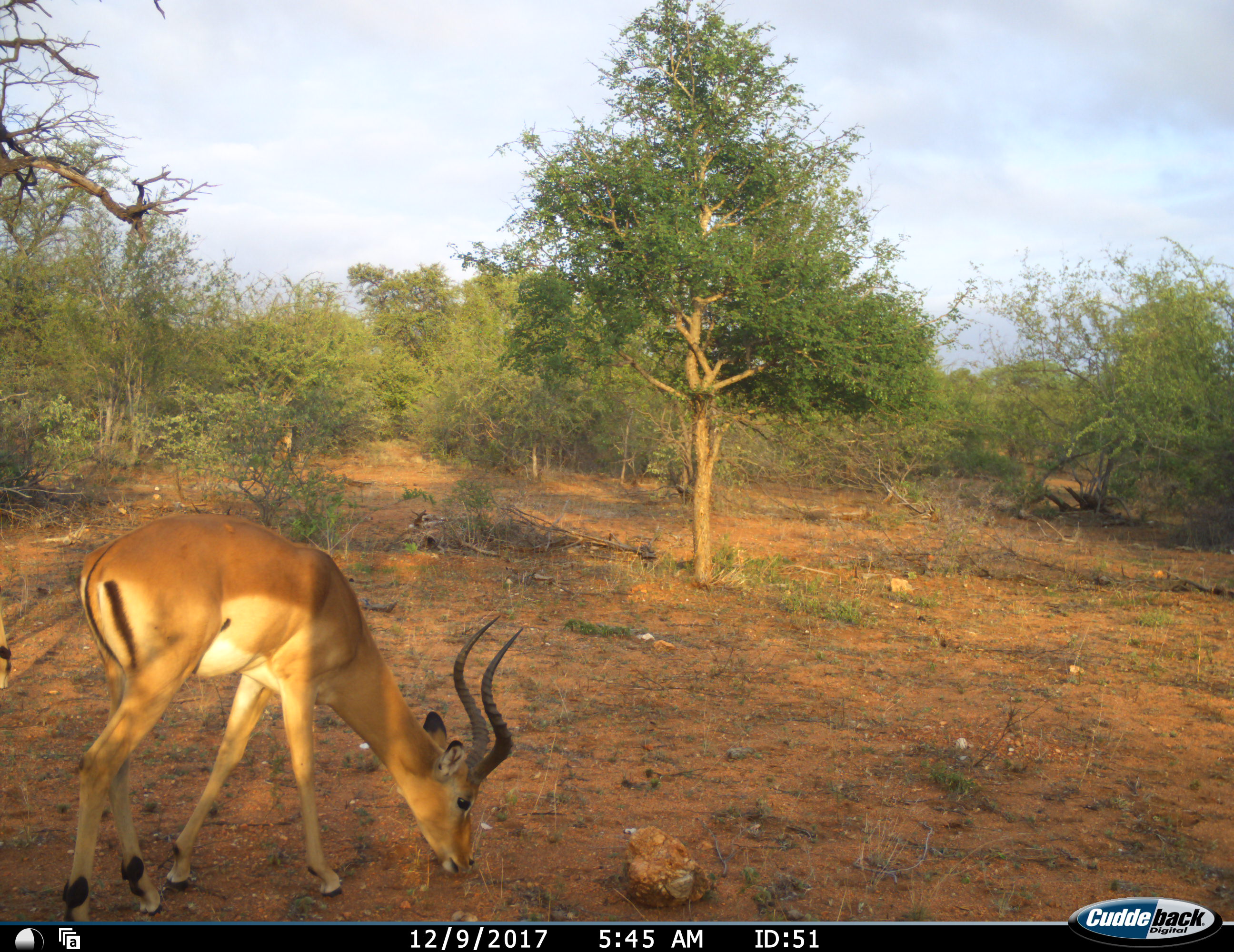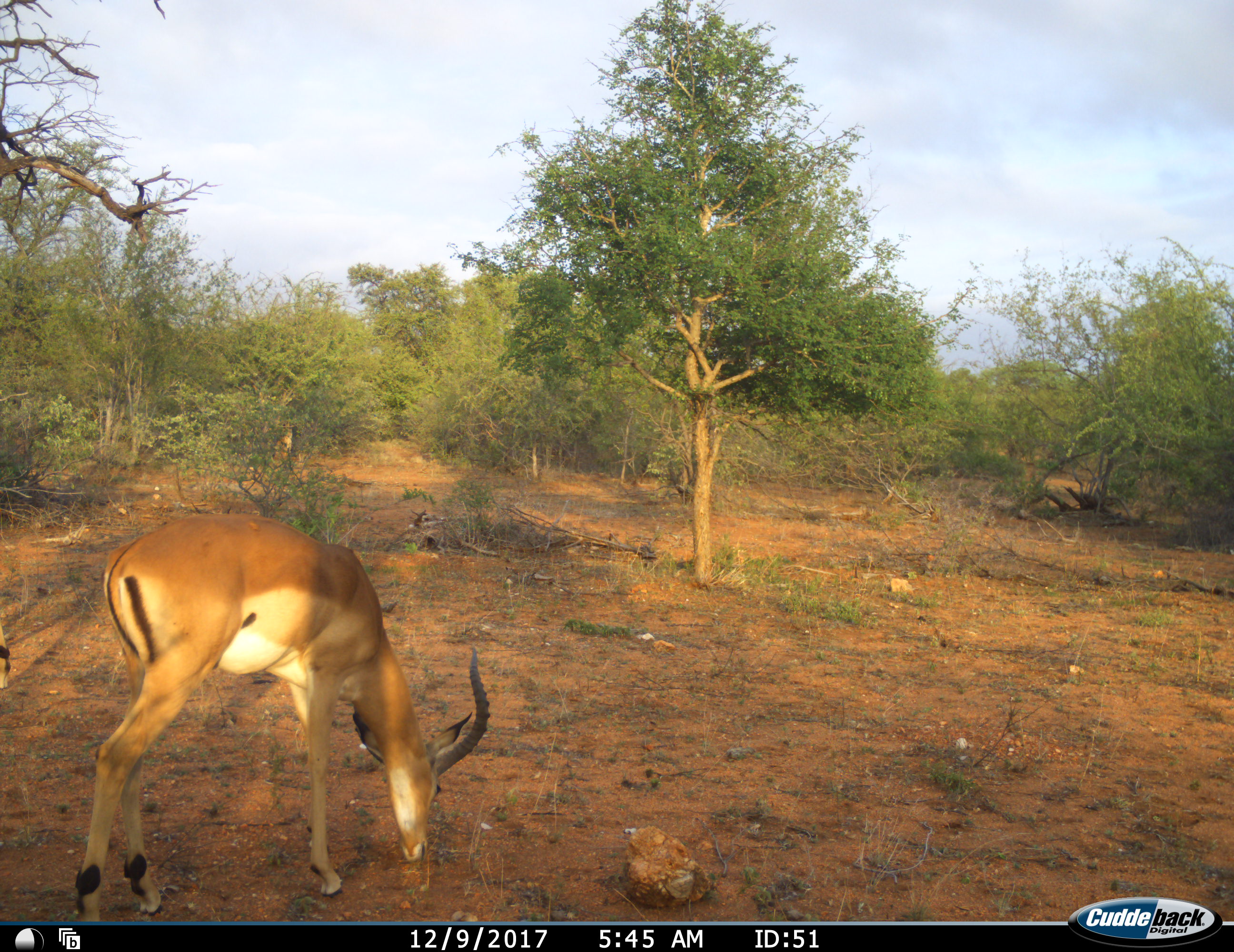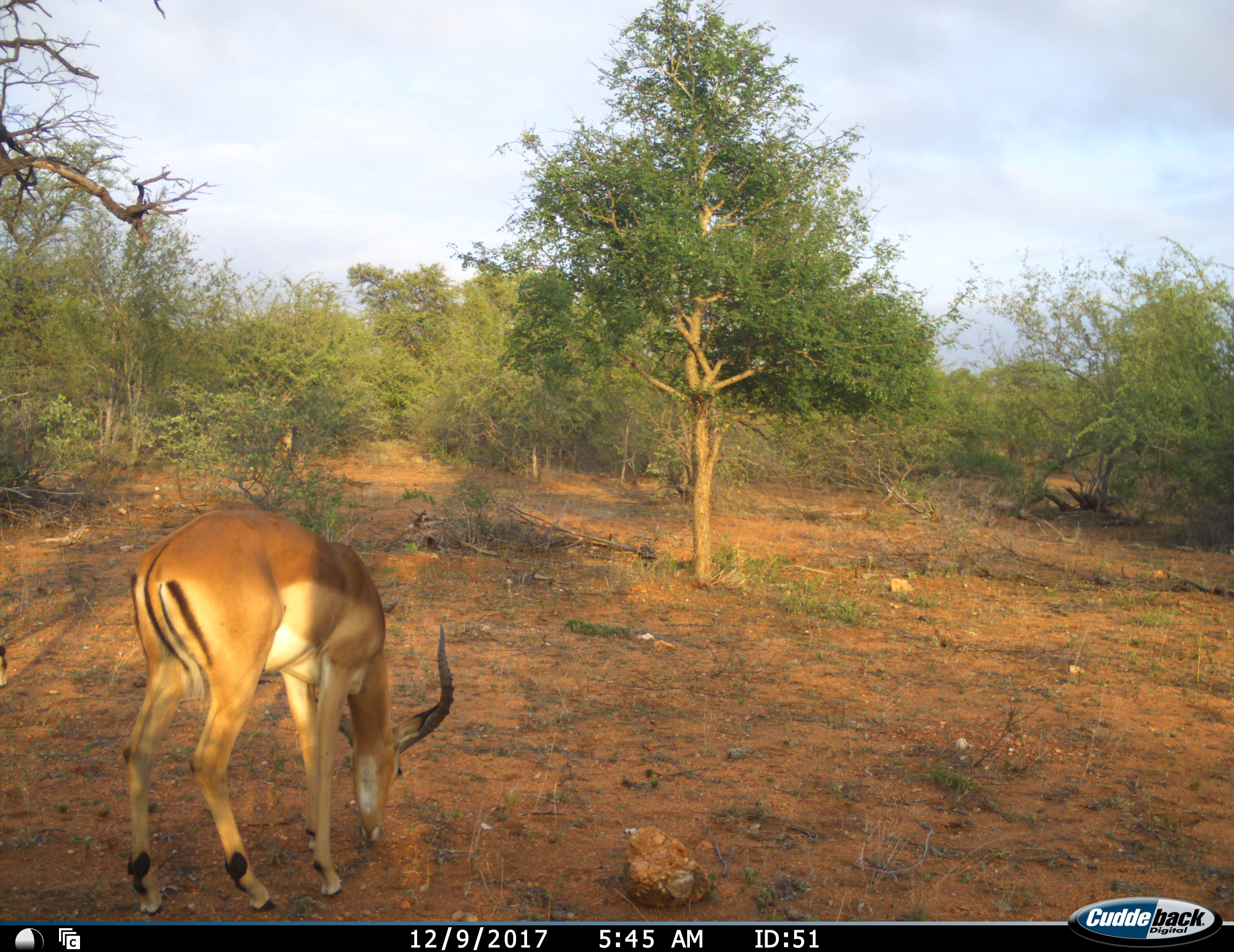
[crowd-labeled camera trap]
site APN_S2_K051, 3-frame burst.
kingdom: Animalia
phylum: Chordata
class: Mammalia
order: Artiodactyla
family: Bovidae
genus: Aepyceros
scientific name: Aepyceros melampus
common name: impala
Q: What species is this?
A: Impala (Aepyceros melampus).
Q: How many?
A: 1.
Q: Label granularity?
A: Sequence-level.